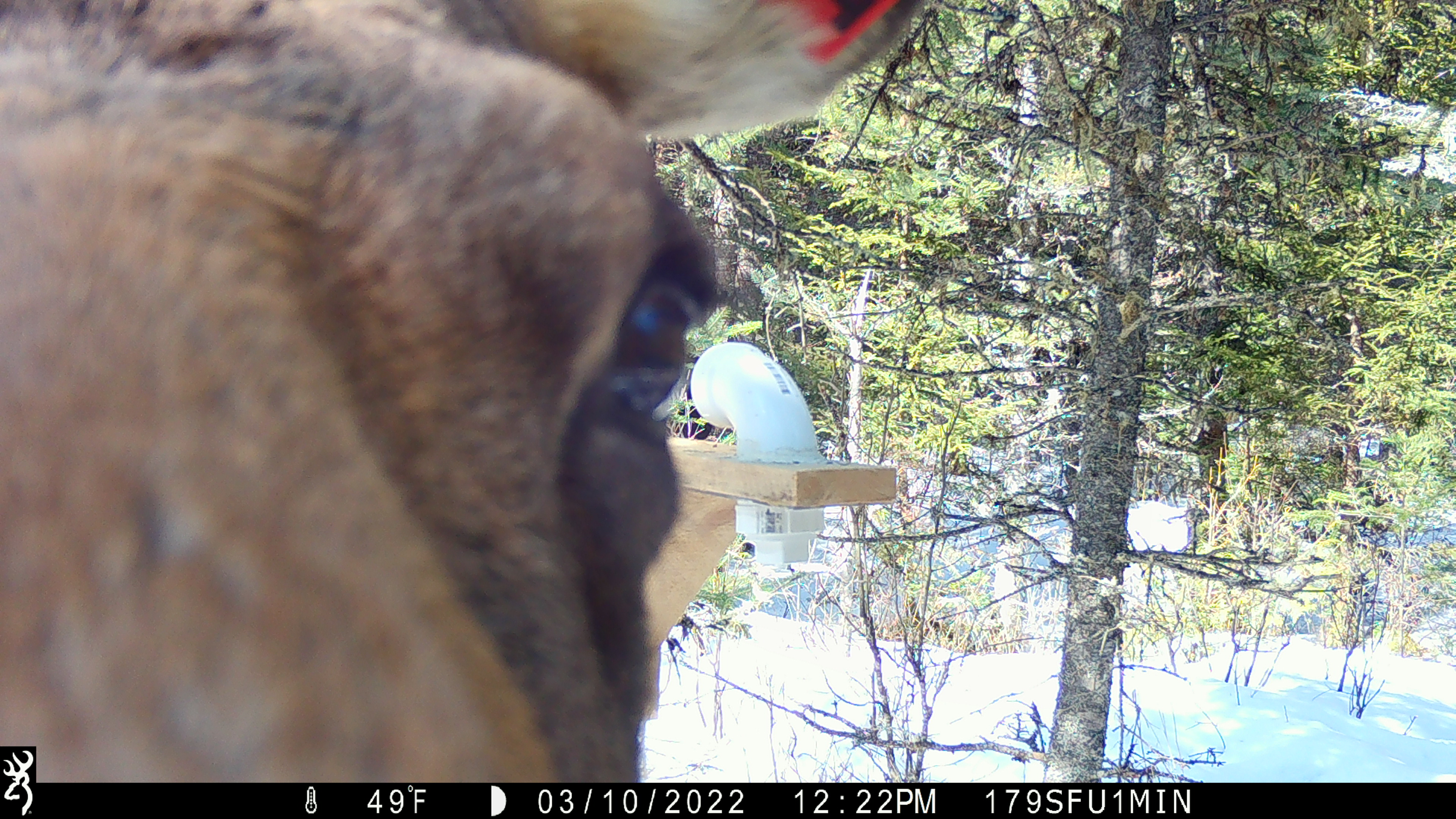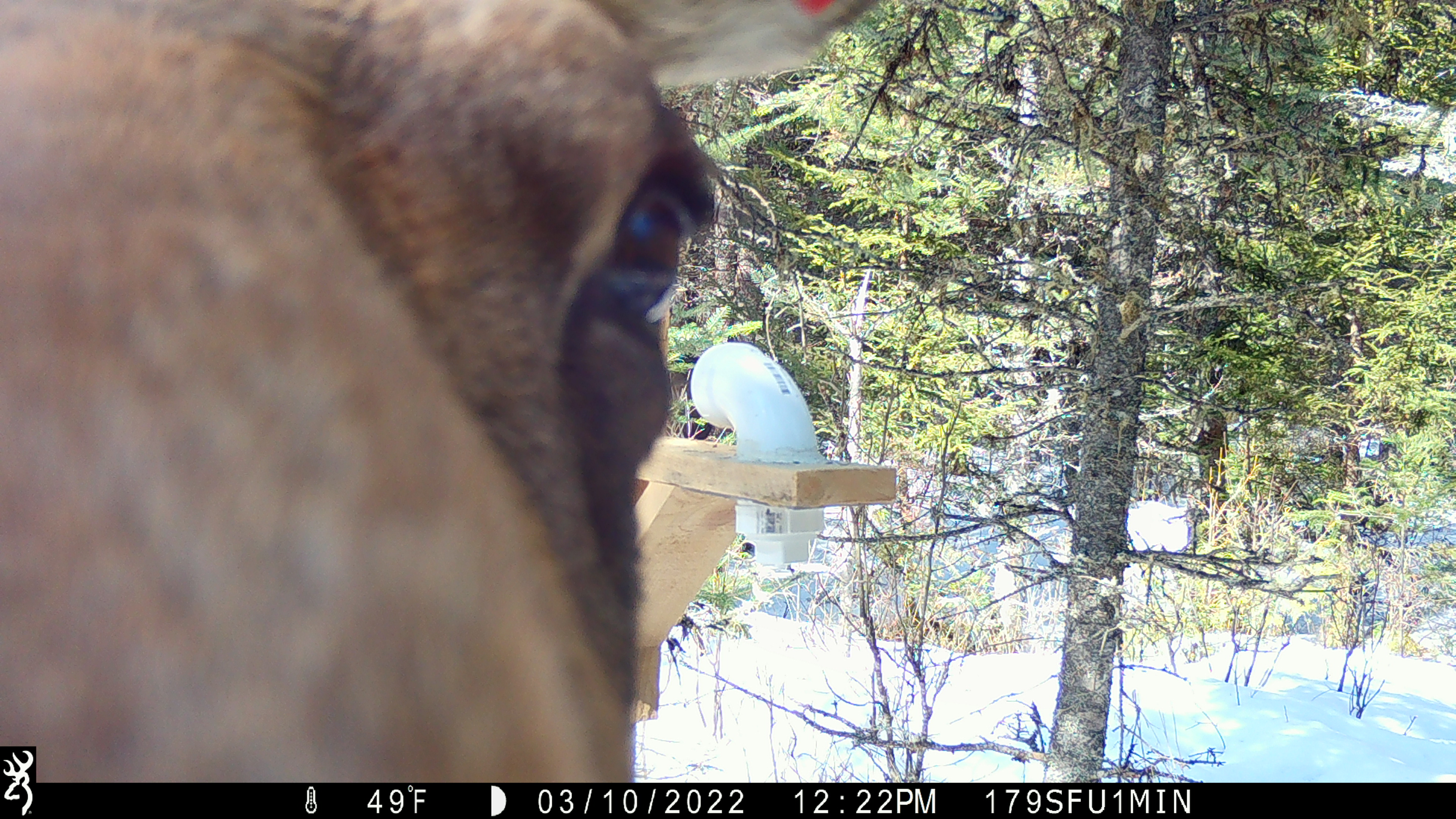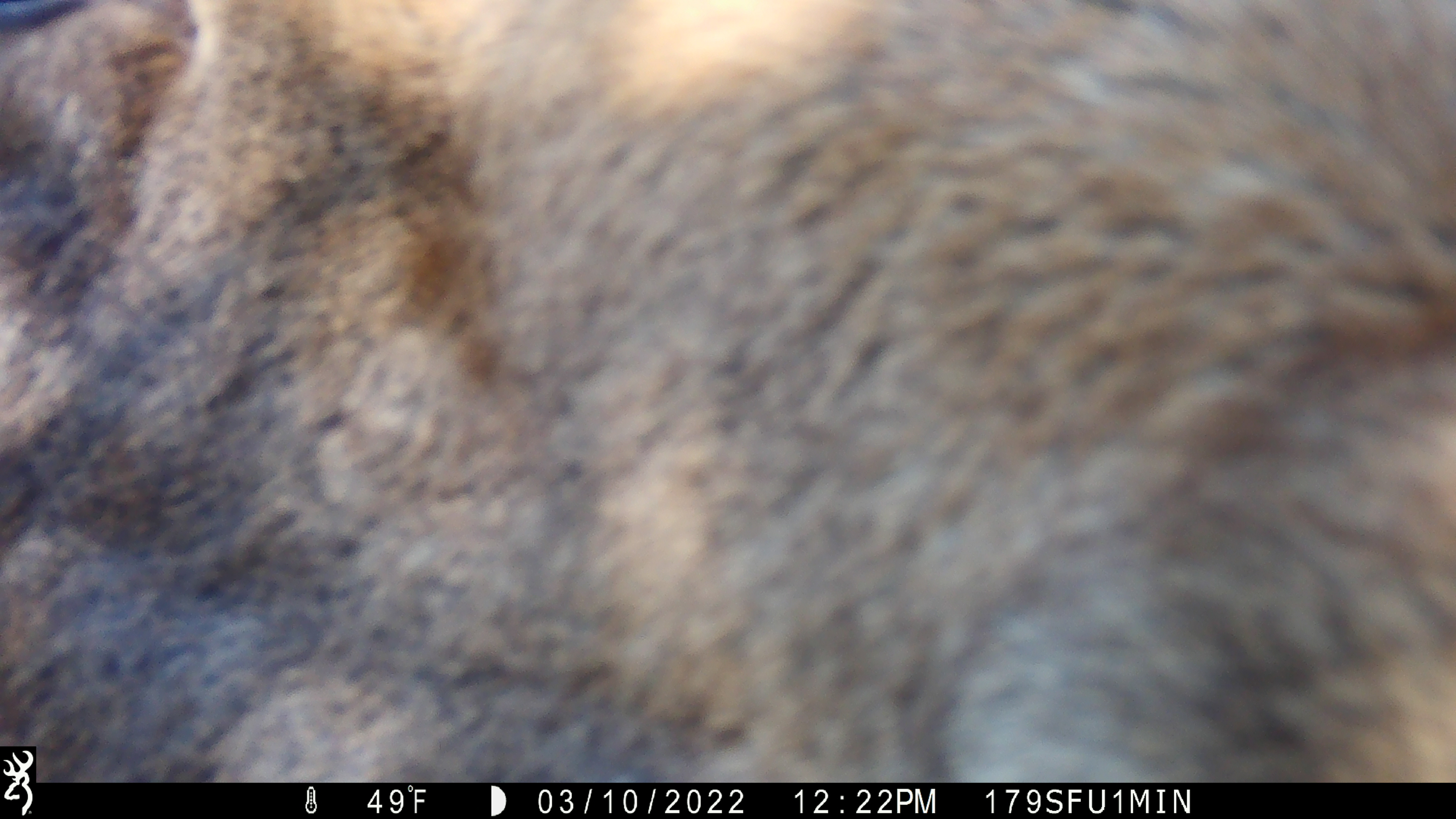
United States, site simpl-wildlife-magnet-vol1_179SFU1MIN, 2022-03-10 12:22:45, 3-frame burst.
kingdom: Animalia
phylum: Chordata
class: Mammalia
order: Artiodactyla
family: Cervidae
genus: Alces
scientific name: Alces alces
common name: moose